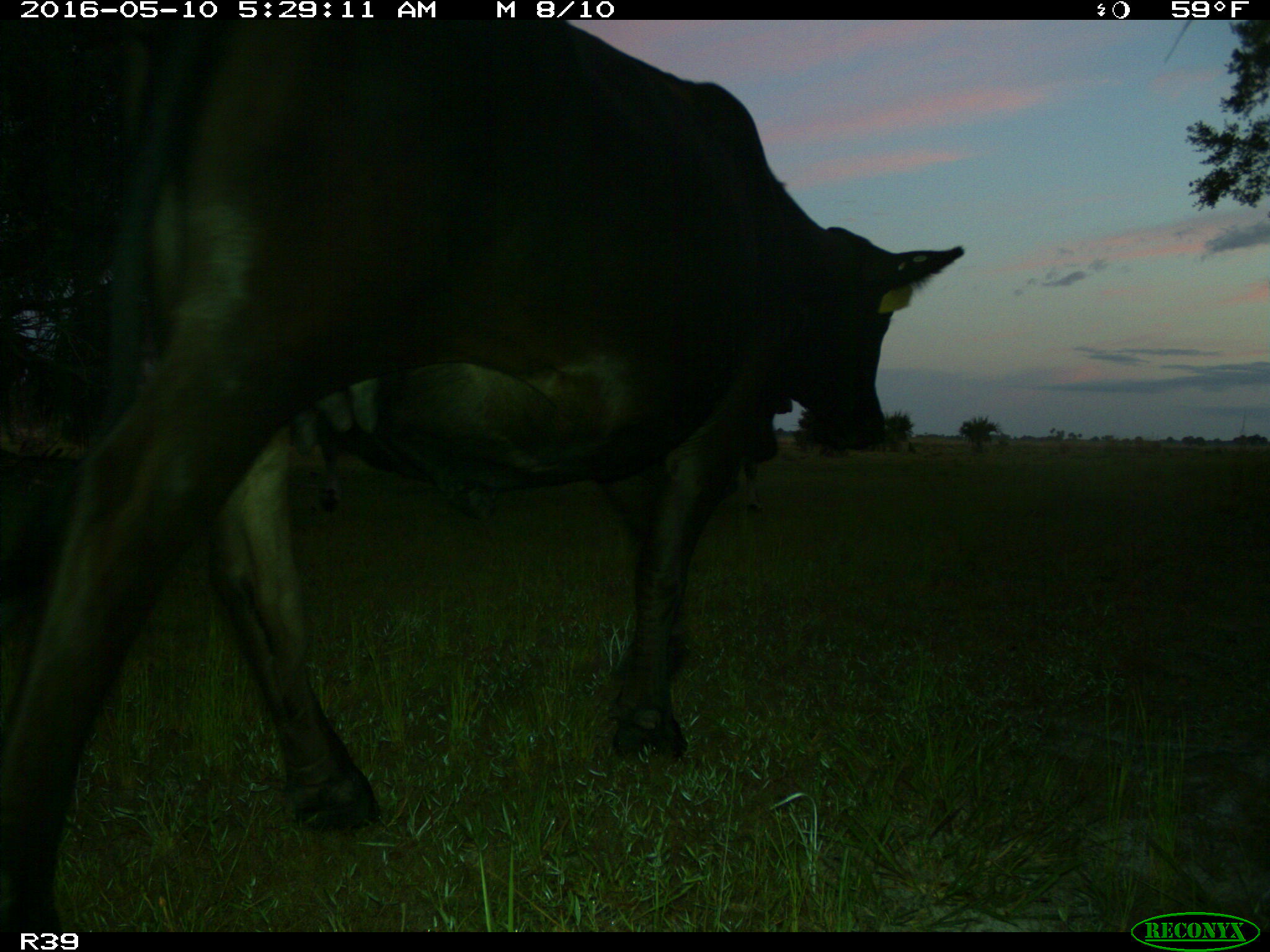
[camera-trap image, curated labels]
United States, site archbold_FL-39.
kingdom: Animalia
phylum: Chordata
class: Mammalia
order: Artiodactyla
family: Bovidae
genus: Bos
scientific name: Bos taurus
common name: domestic cow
Bos taurus (domestic cow).